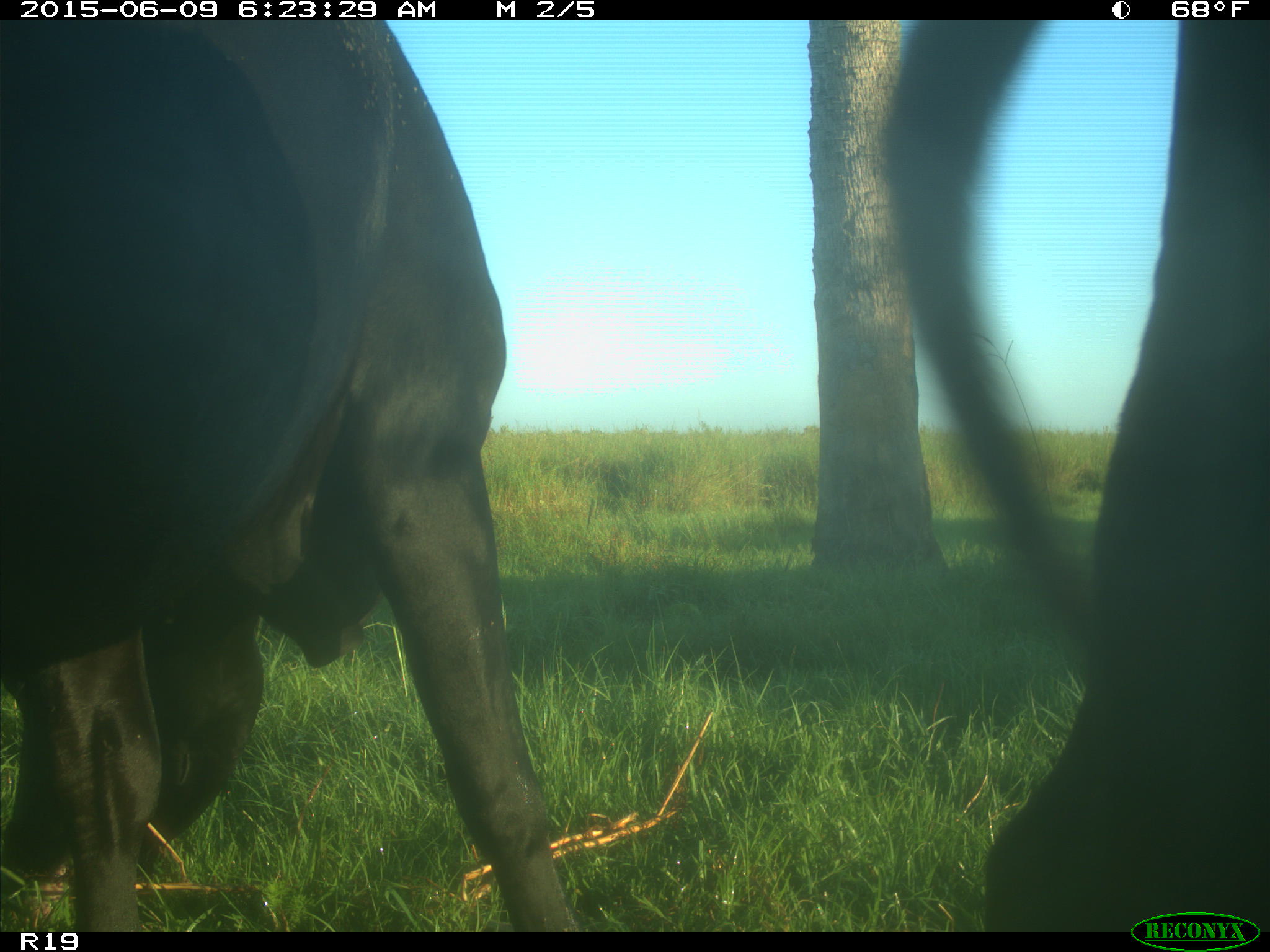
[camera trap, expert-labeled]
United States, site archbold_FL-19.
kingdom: Animalia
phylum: Chordata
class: Mammalia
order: Artiodactyla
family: Bovidae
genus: Bos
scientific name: Bos taurus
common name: domestic cow